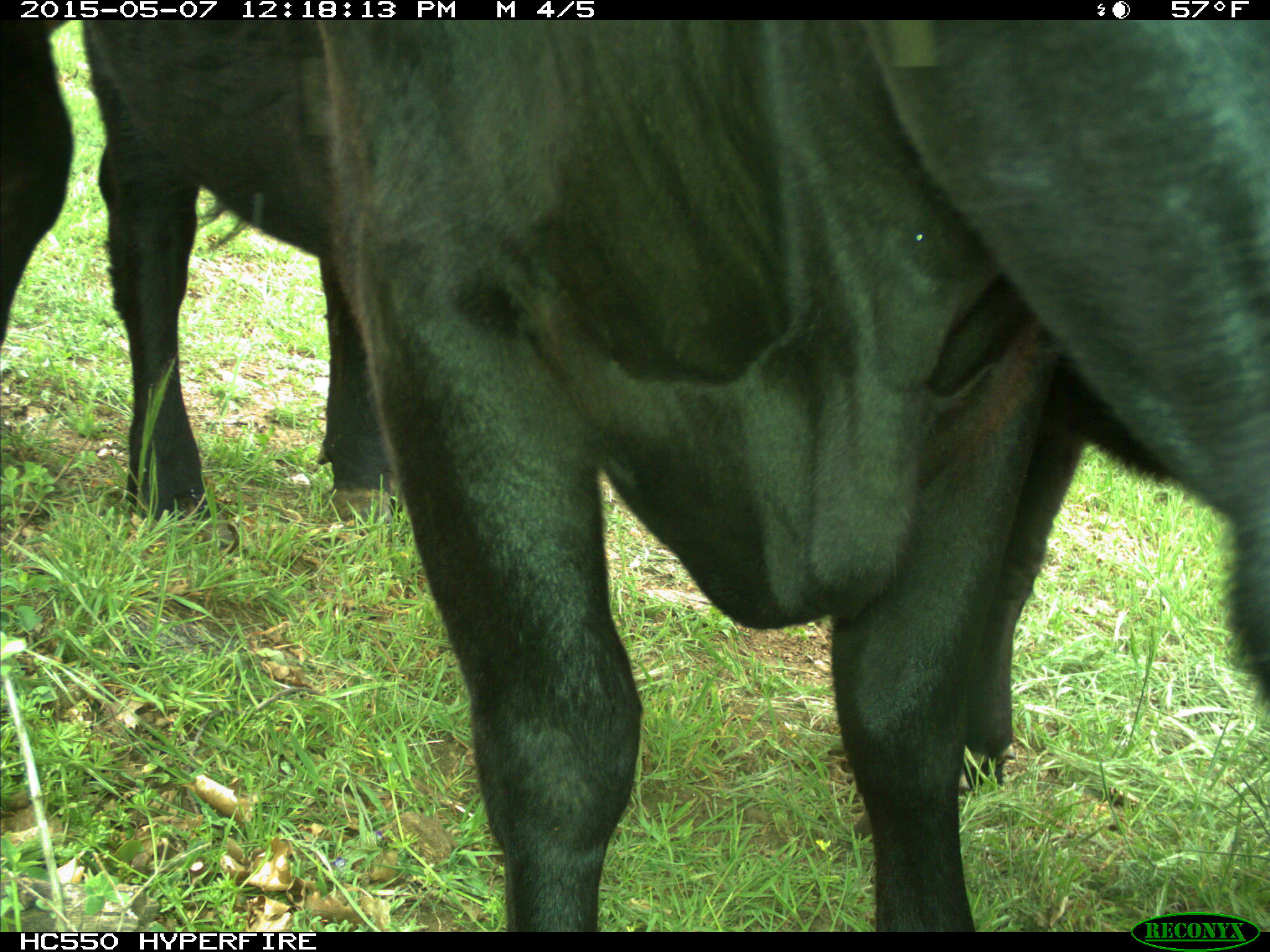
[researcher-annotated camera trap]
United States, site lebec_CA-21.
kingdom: Animalia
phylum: Chordata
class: Mammalia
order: Artiodactyla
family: Bovidae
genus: Bos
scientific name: Bos taurus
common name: domestic cow